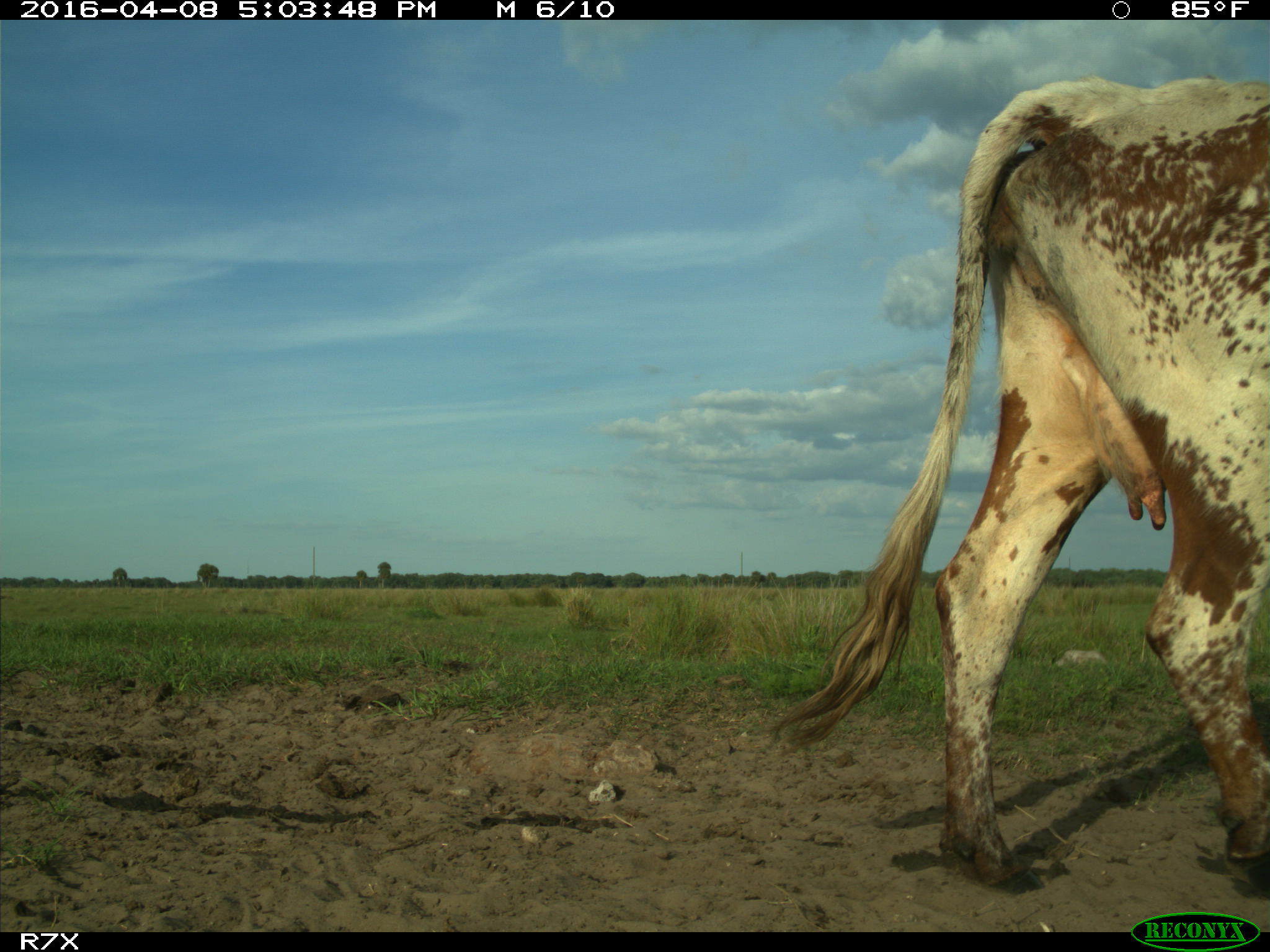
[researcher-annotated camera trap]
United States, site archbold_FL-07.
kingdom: Animalia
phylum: Chordata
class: Mammalia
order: Artiodactyla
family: Bovidae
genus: Bos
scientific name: Bos taurus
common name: domestic cow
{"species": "Bos taurus (domestic cow)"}